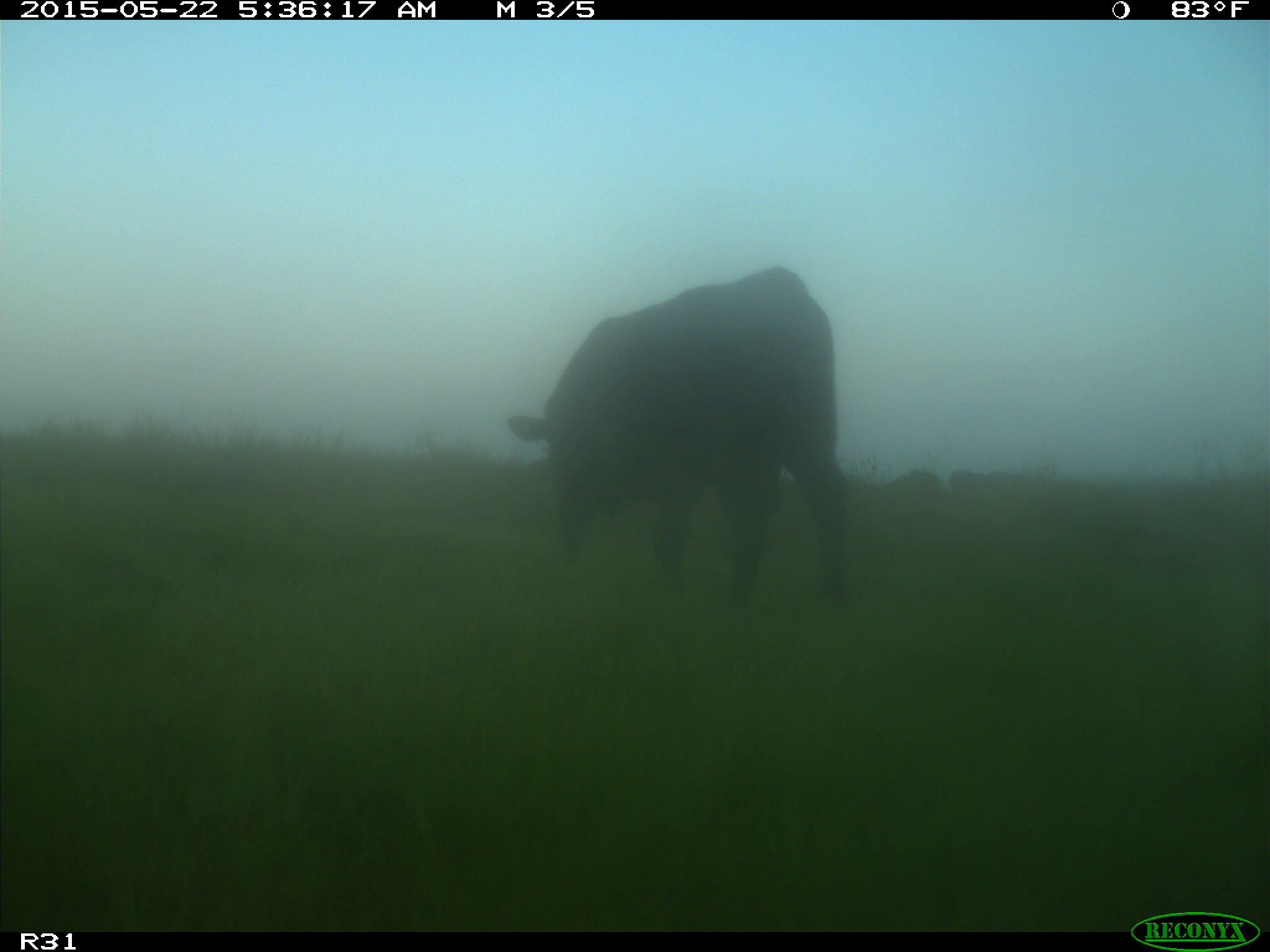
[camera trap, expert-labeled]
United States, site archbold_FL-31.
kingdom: Animalia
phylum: Chordata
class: Mammalia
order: Artiodactyla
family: Bovidae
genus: Bos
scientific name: Bos taurus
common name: domestic cow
Bos taurus (domestic cow).